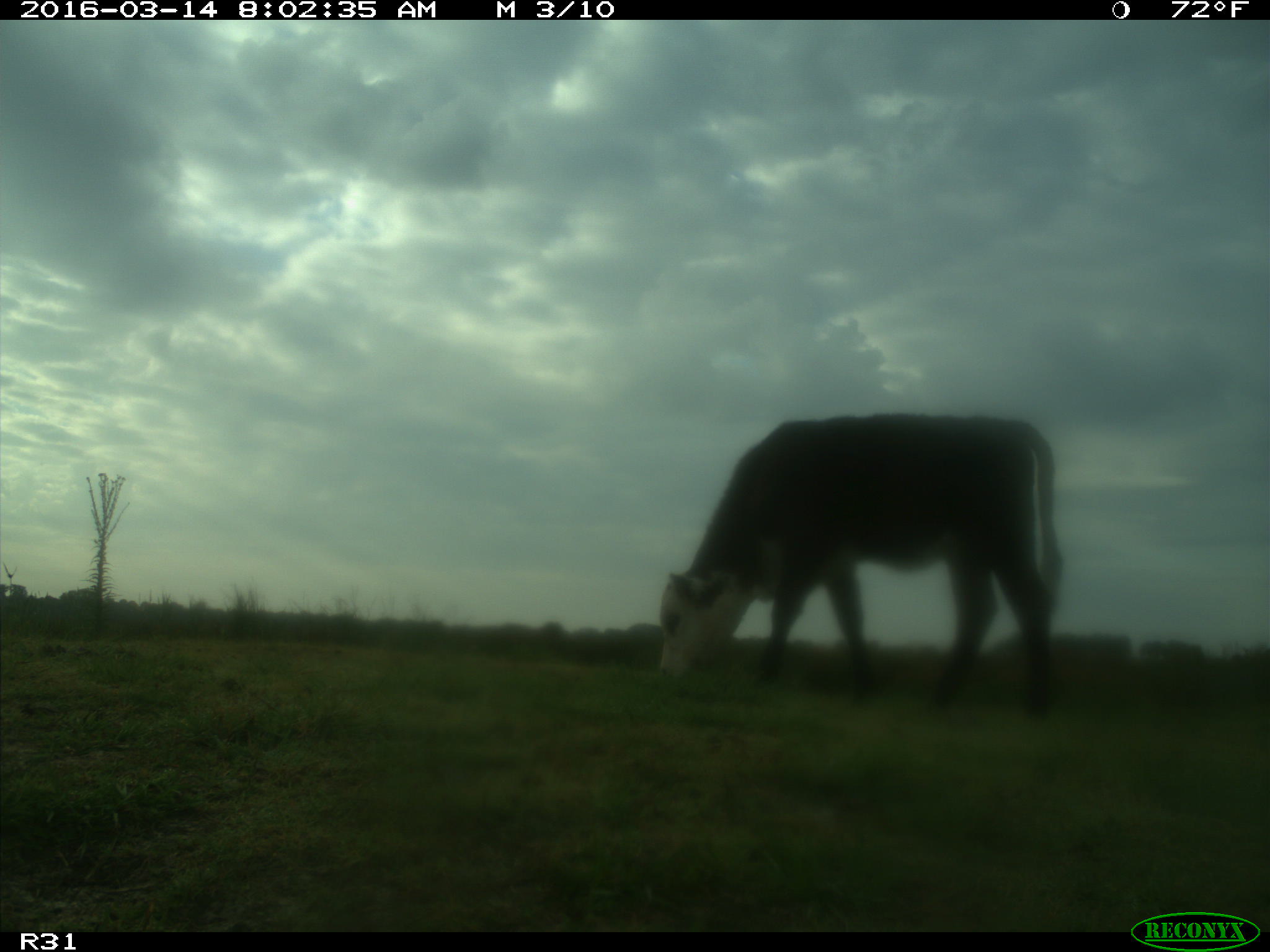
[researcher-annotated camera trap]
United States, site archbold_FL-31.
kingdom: Animalia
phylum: Chordata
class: Mammalia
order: Artiodactyla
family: Bovidae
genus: Bos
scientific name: Bos taurus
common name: domestic cow